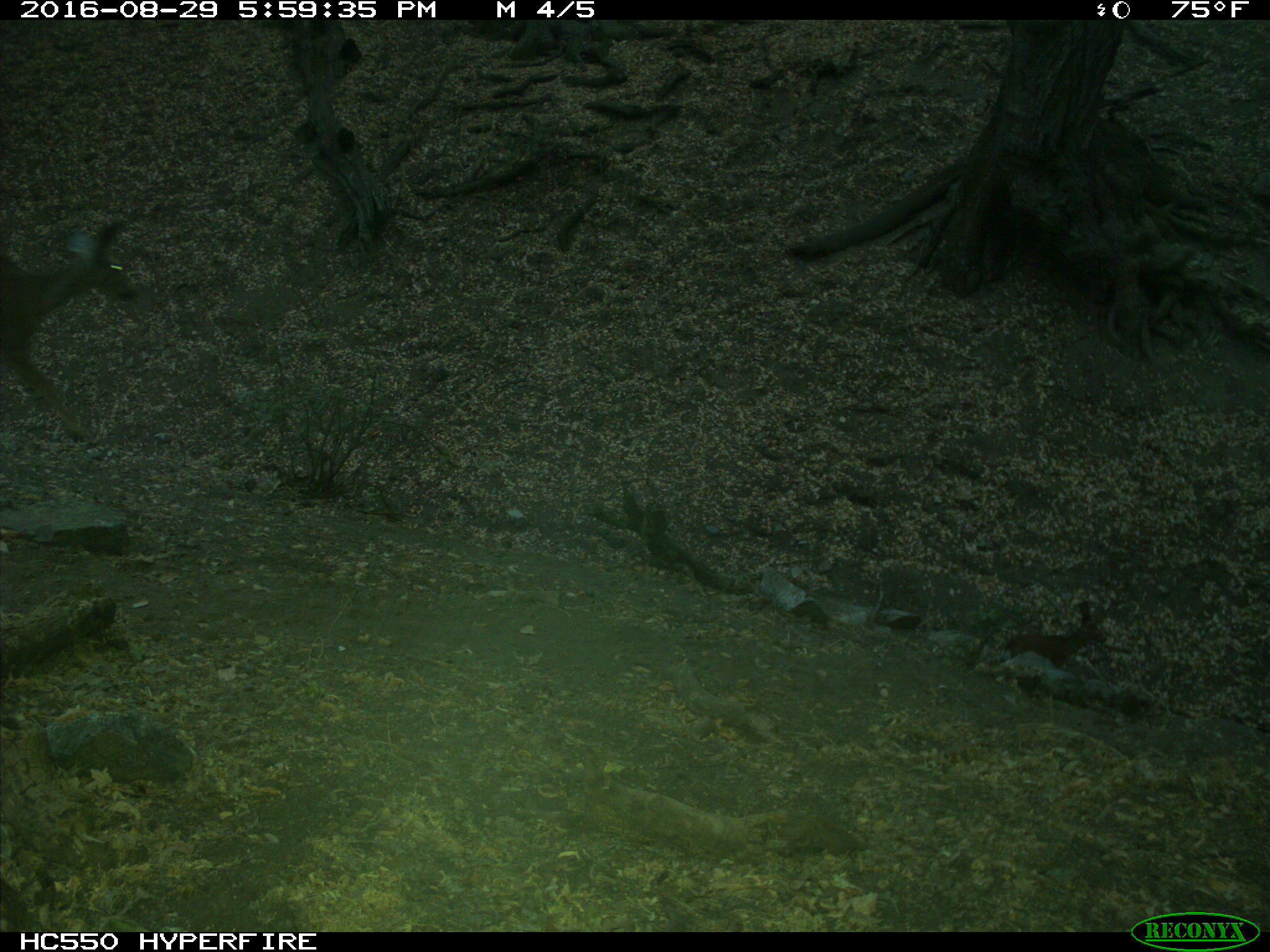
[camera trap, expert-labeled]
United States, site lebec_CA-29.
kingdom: Animalia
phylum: Chordata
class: Mammalia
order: Artiodactyla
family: Cervidae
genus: Odocoileus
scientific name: Odocoileus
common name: deer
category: unidentified deer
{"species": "unidentified deer (deer) (Odocoileus)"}